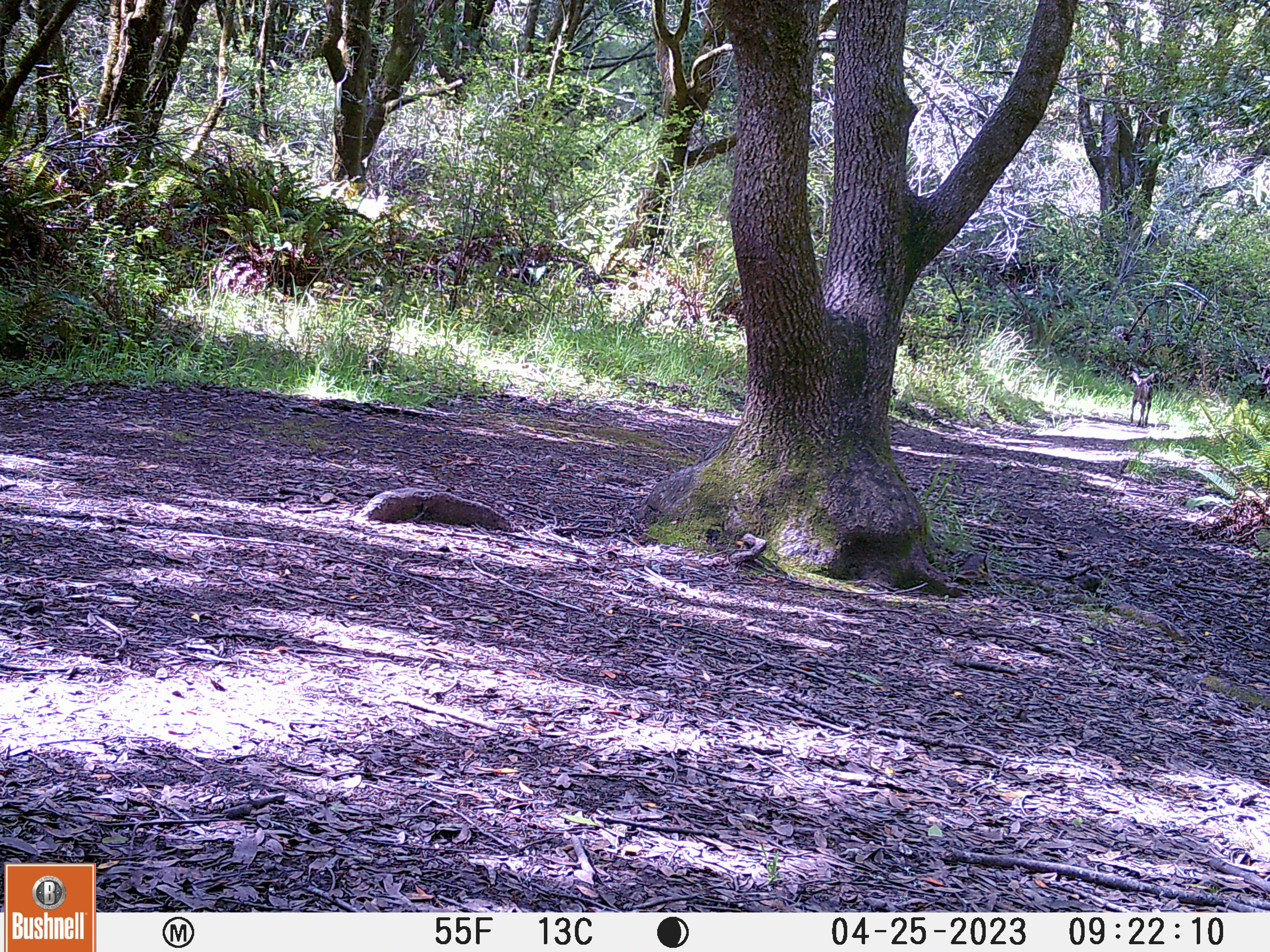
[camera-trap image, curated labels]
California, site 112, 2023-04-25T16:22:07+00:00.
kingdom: Animalia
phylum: Chordata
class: Mammalia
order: Artiodactyla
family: Cervidae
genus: Odocoileus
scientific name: Odocoileus hemionus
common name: mule deer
Mule deer (Odocoileus hemionus).